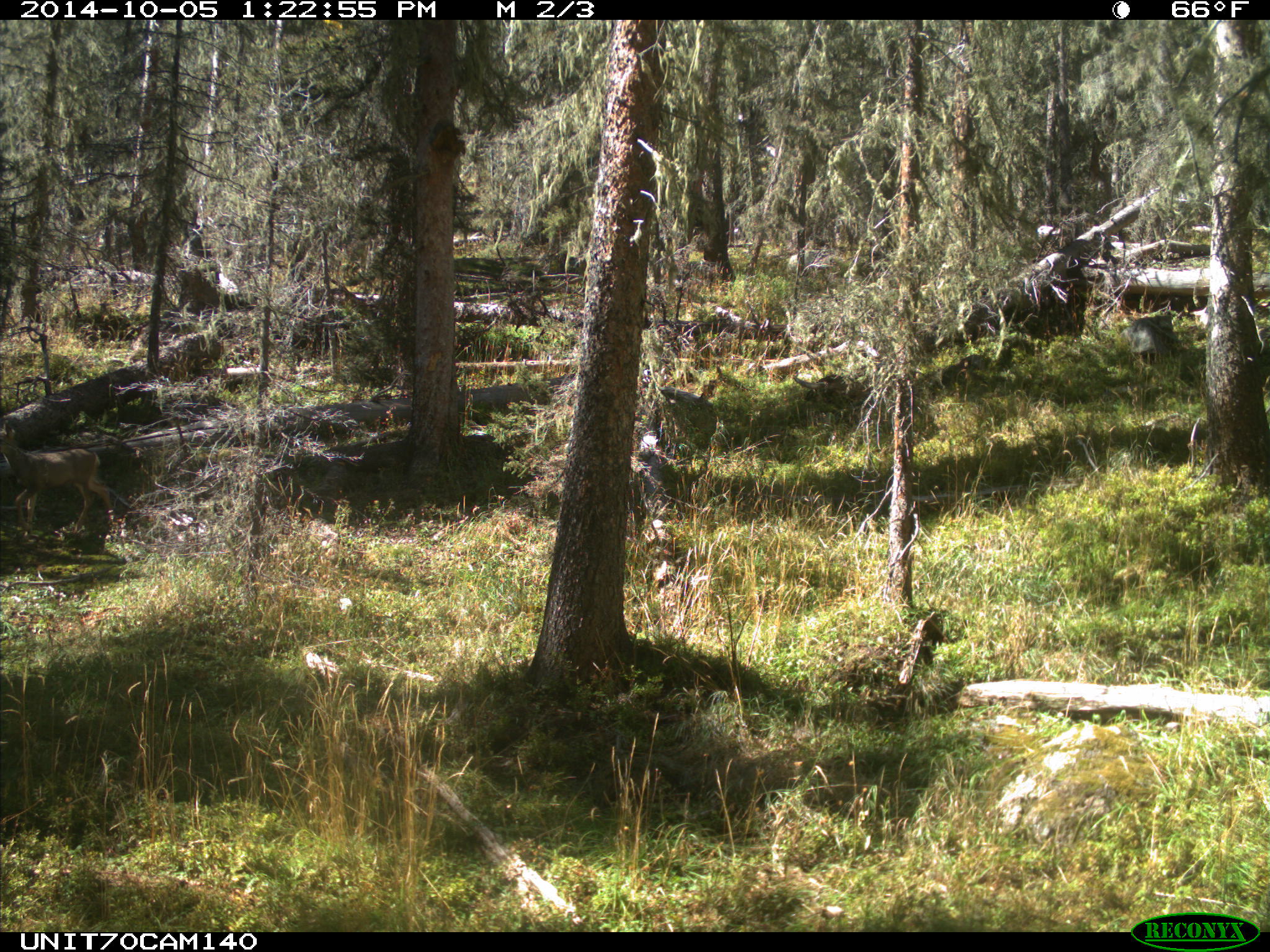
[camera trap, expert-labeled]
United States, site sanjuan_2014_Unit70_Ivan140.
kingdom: Animalia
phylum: Chordata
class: Mammalia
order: Artiodactyla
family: Cervidae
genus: Odocoileus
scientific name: Odocoileus hemionus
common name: mule deer